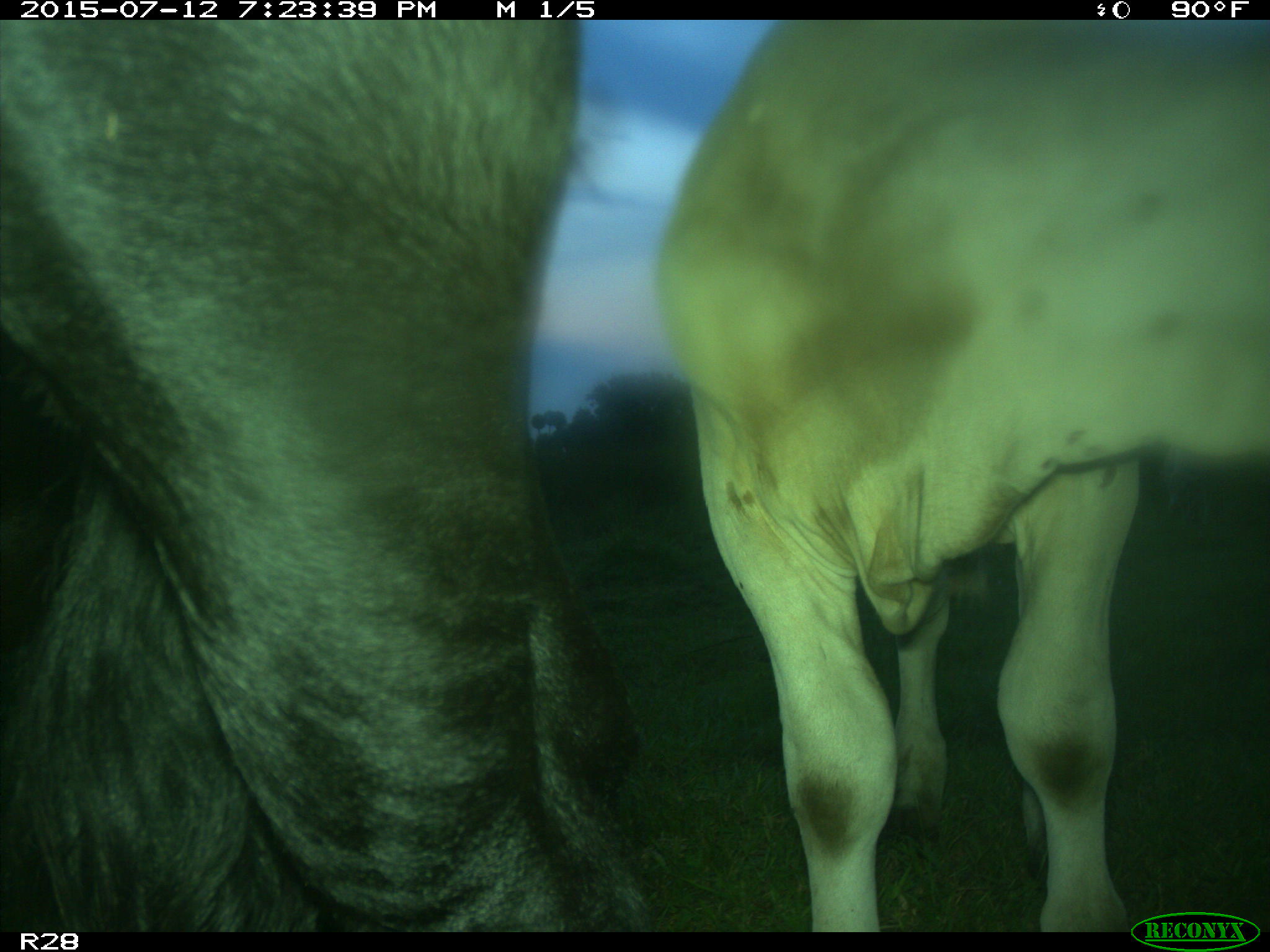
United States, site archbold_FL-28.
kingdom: Animalia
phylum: Chordata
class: Mammalia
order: Artiodactyla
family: Bovidae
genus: Bos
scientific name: Bos taurus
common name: domestic cow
Bos taurus (domestic cow).